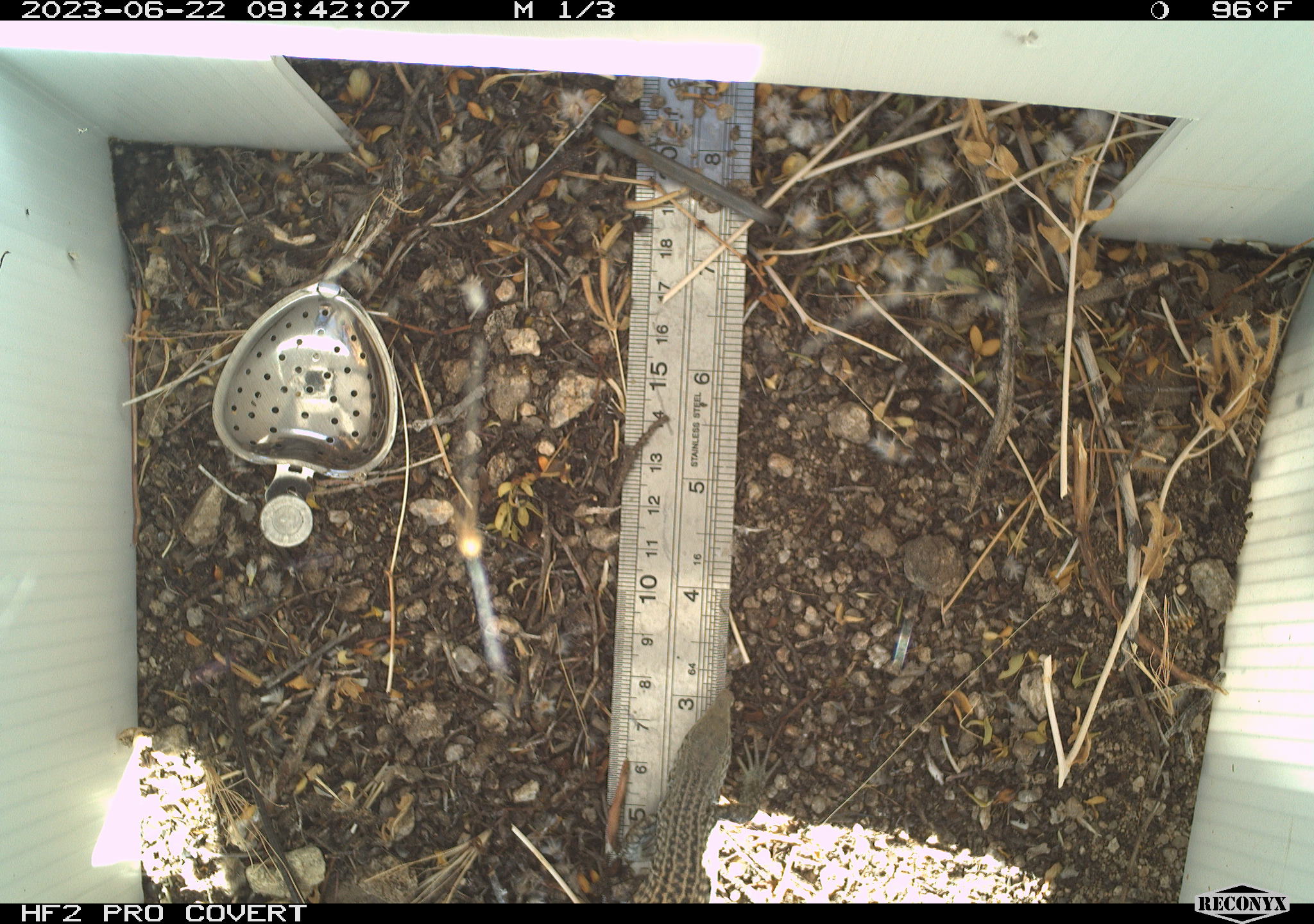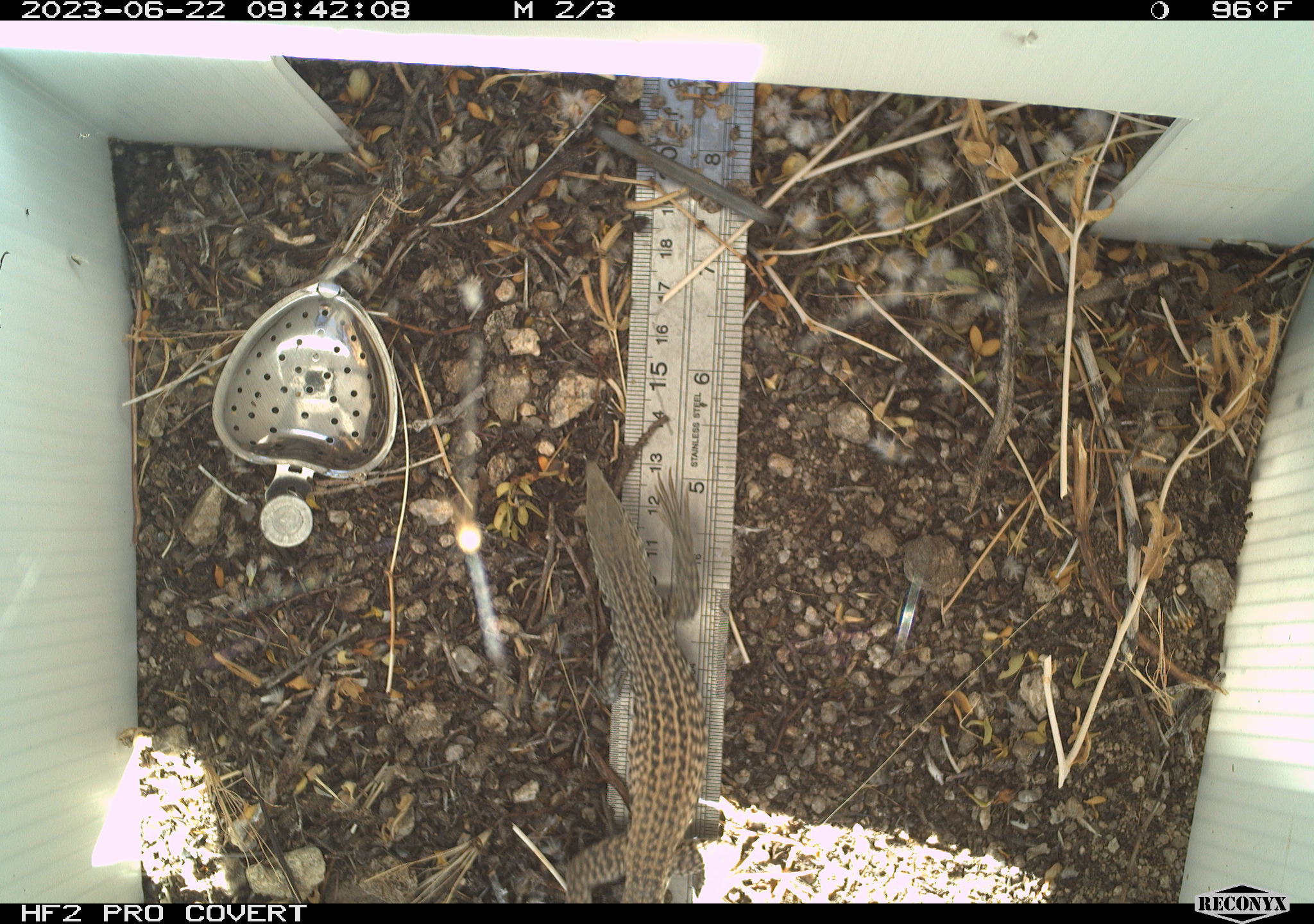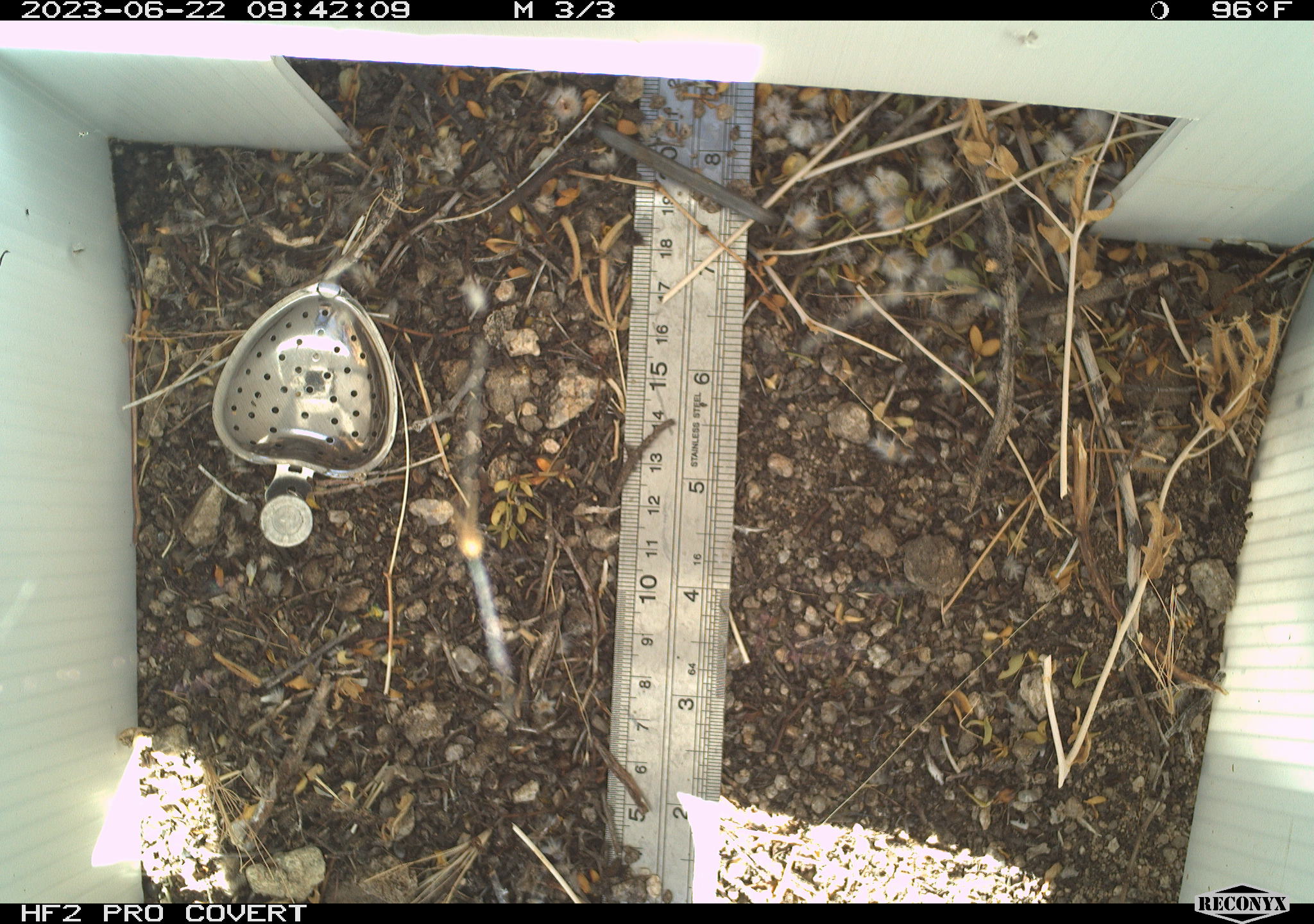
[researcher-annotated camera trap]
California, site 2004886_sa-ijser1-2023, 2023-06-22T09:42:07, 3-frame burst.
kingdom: Animalia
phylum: Chordata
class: Reptilia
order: Squamata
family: Teiidae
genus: Aspidoscelis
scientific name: Aspidoscelis tigris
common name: western whiptail